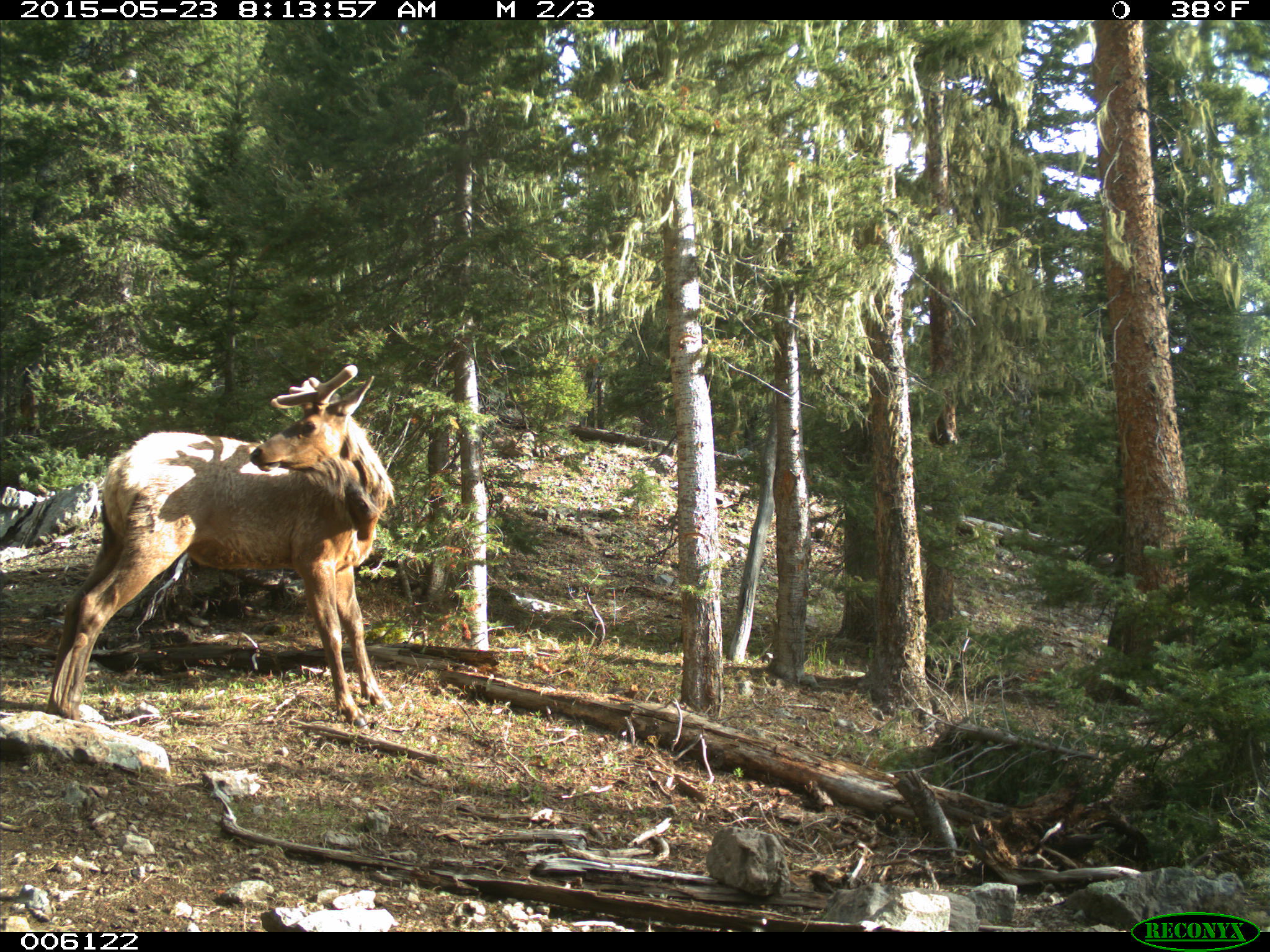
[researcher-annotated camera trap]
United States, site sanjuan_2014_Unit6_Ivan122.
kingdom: Animalia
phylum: Chordata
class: Mammalia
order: Artiodactyla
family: Cervidae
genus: Cervus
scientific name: Cervus elaphus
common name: red deer